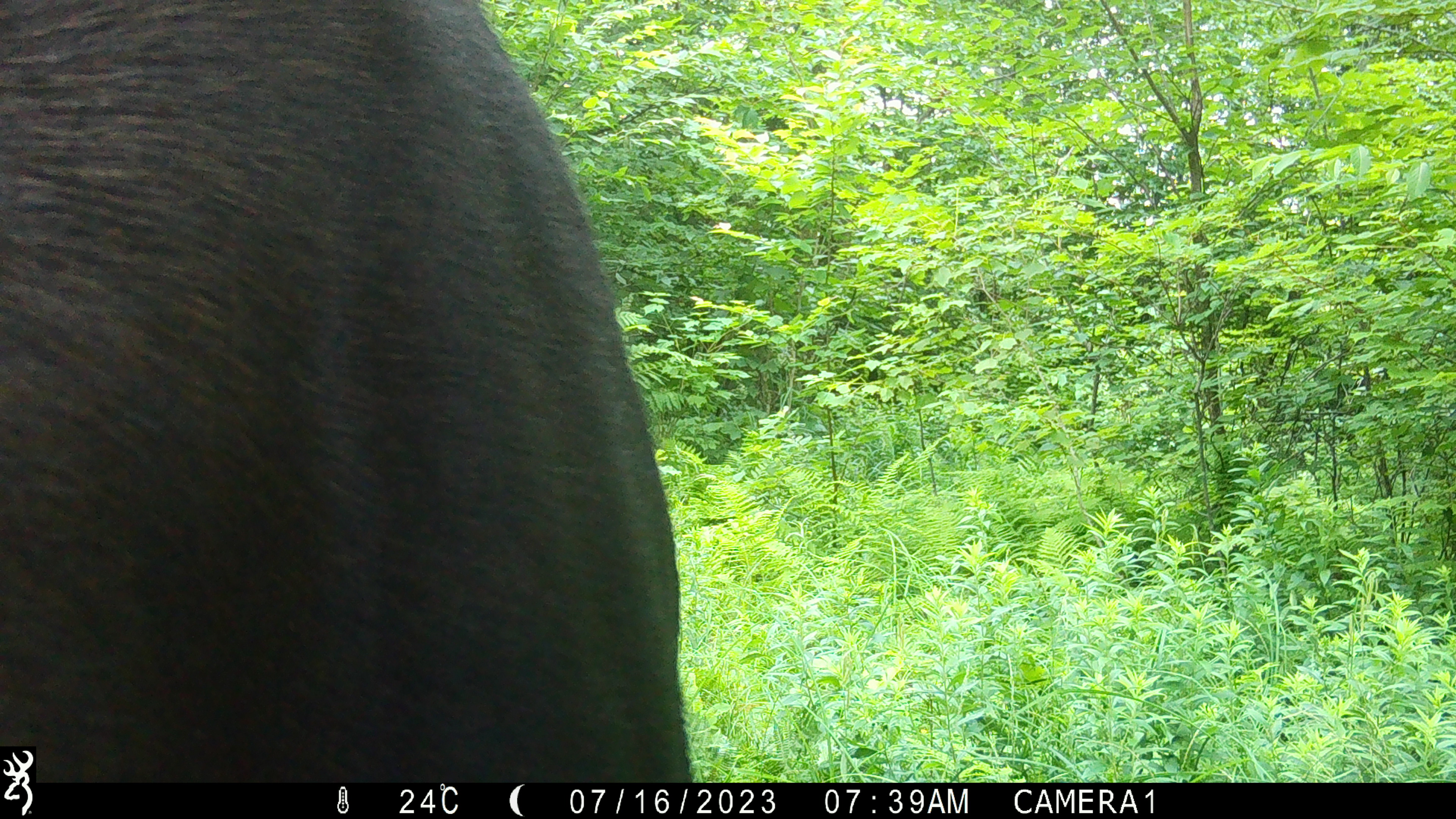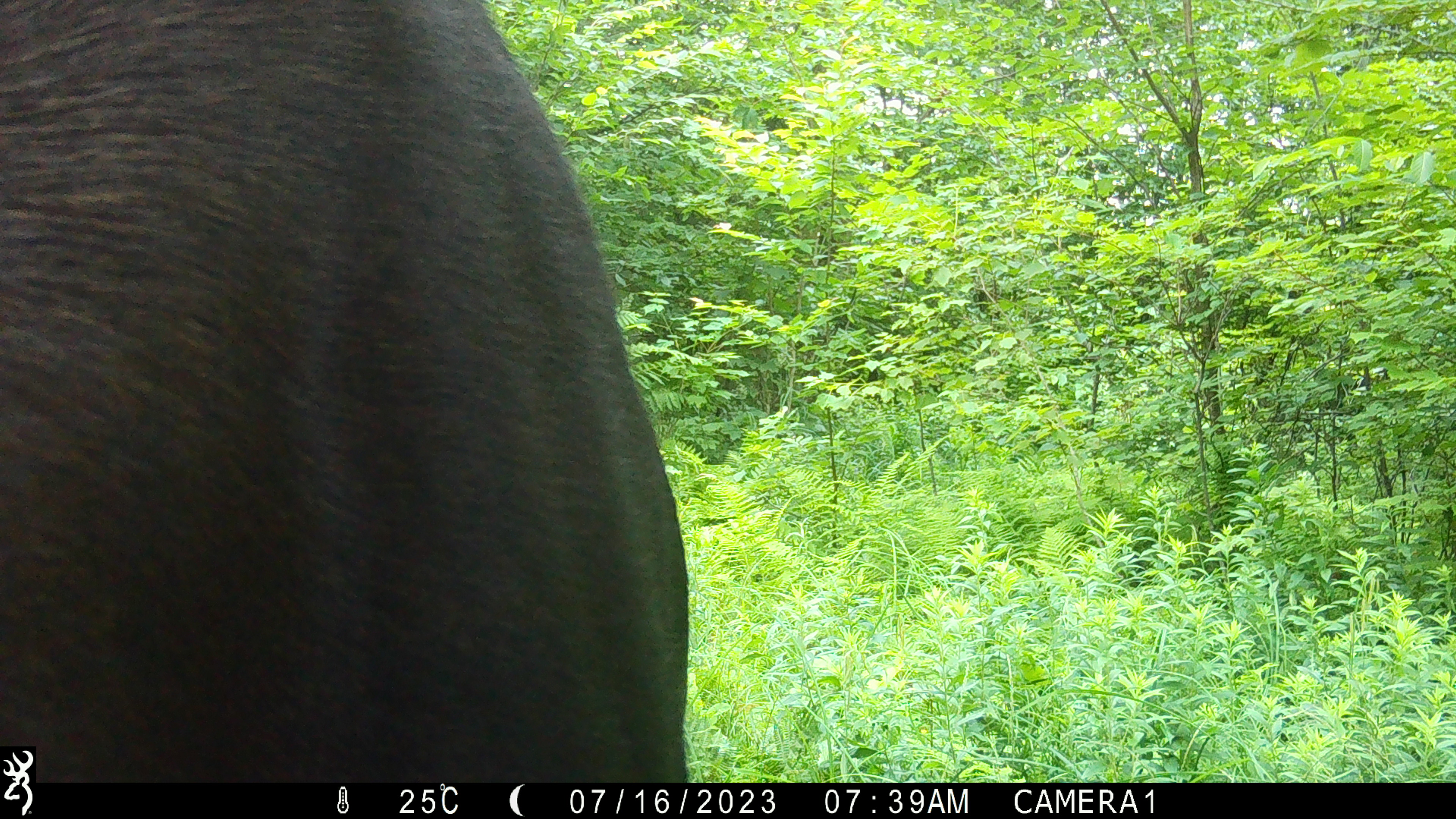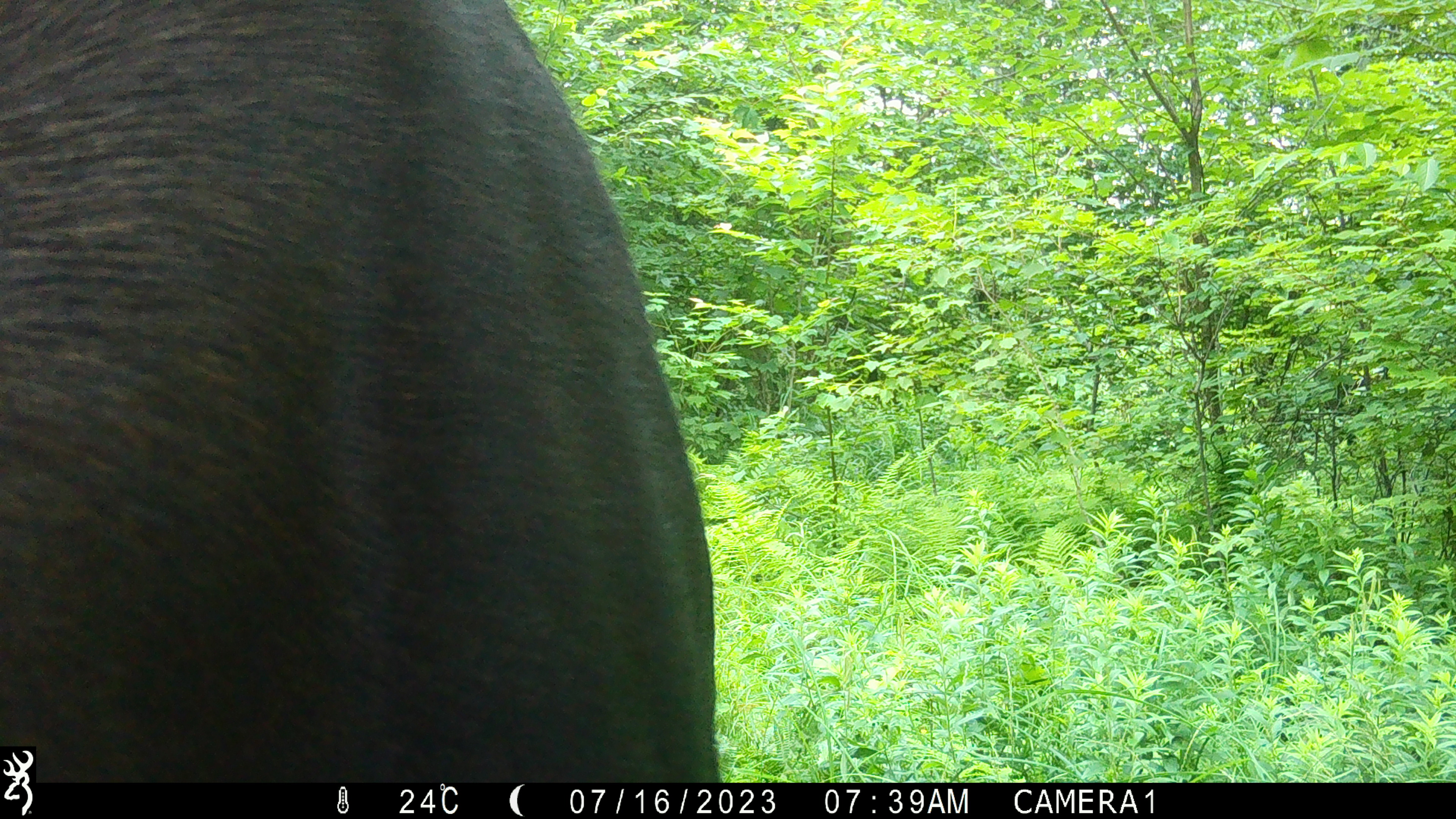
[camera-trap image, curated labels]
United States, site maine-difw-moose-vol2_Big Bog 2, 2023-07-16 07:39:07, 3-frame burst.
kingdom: Animalia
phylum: Chordata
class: Mammalia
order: Artiodactyla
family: Cervidae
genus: Alces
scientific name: Alces alces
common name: moose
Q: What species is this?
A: Moose (Alces alces).